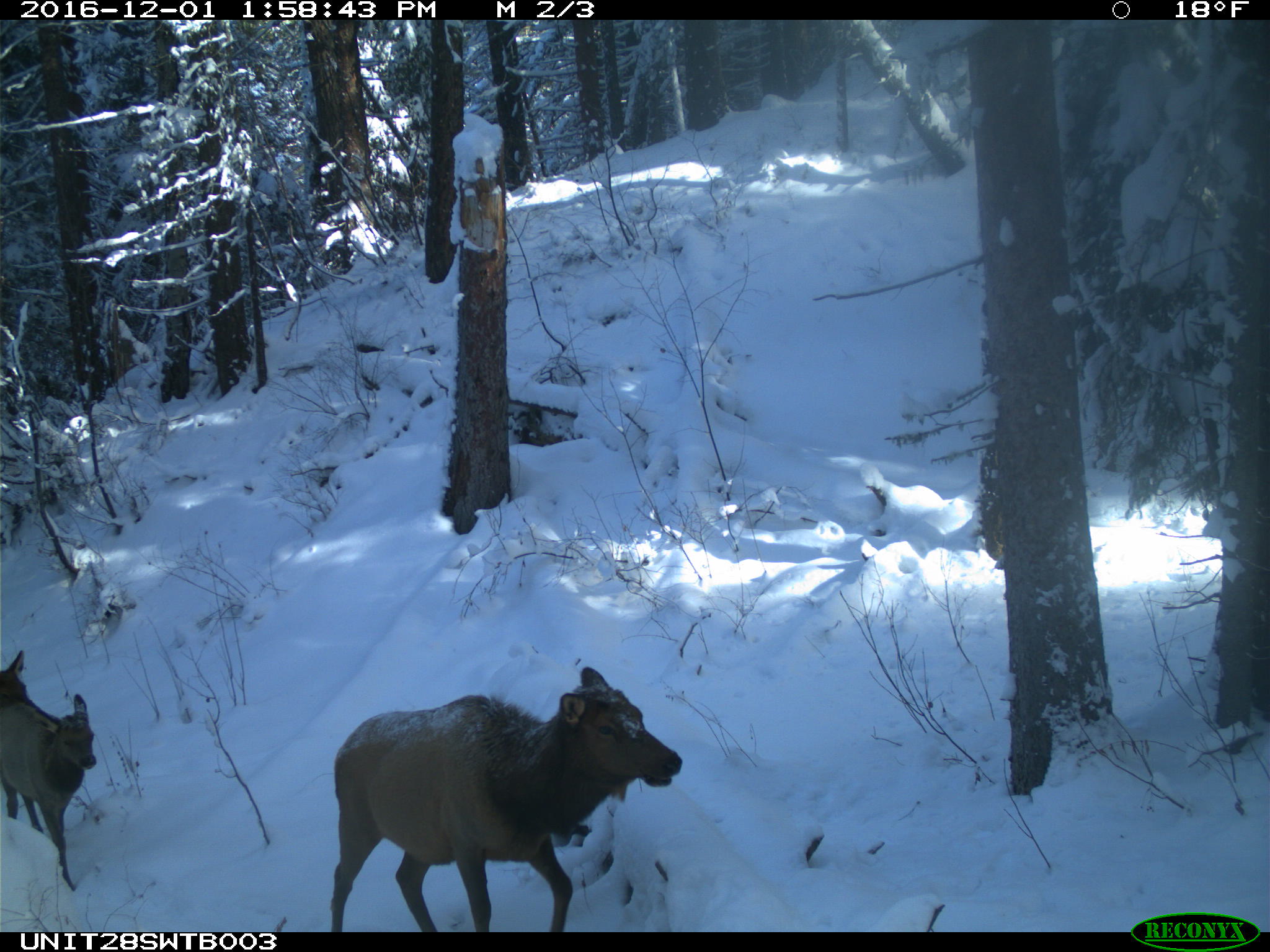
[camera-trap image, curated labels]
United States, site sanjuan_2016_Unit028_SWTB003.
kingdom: Animalia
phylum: Chordata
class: Mammalia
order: Artiodactyla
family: Cervidae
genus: Cervus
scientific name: Cervus elaphus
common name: red deer